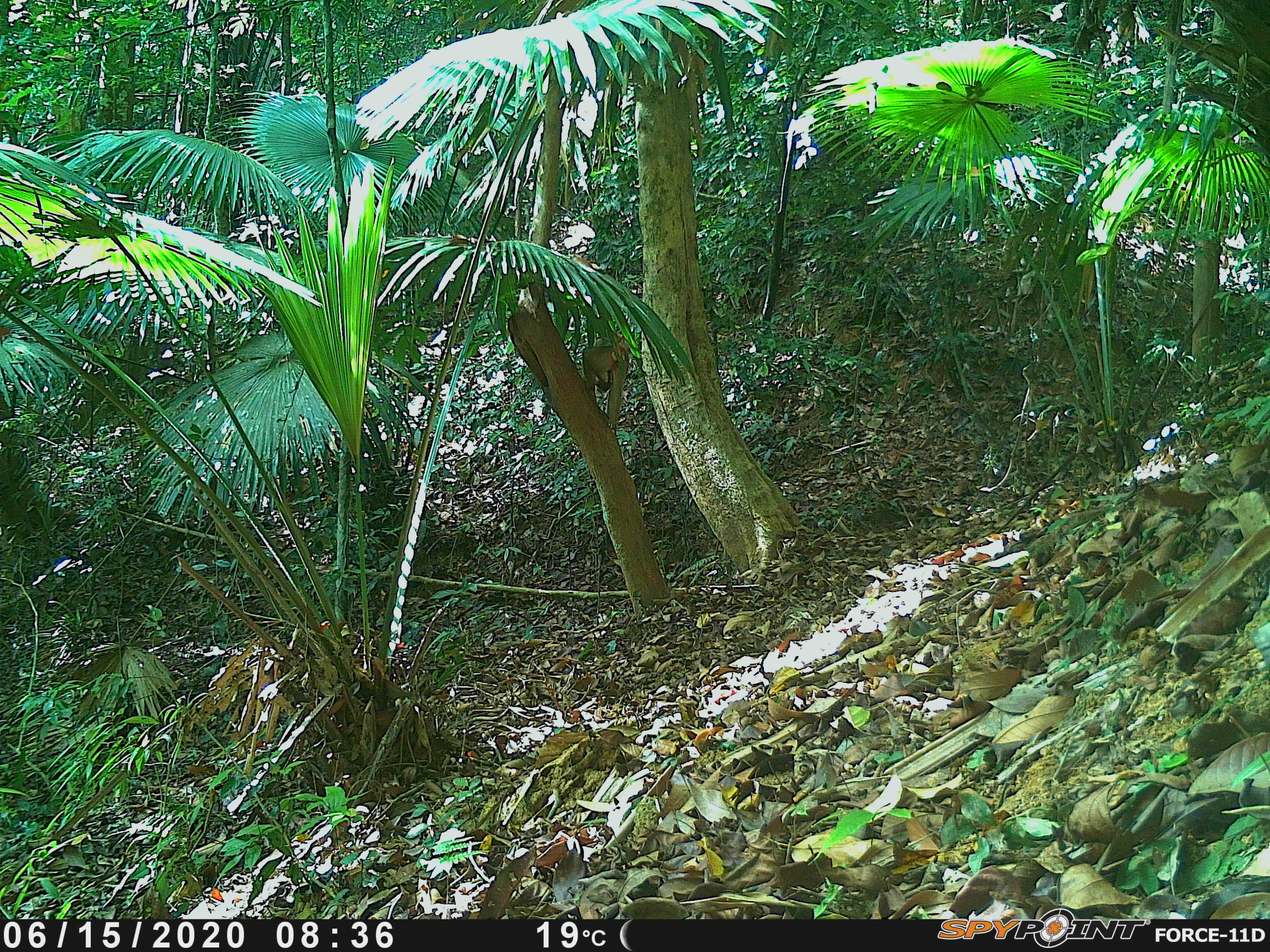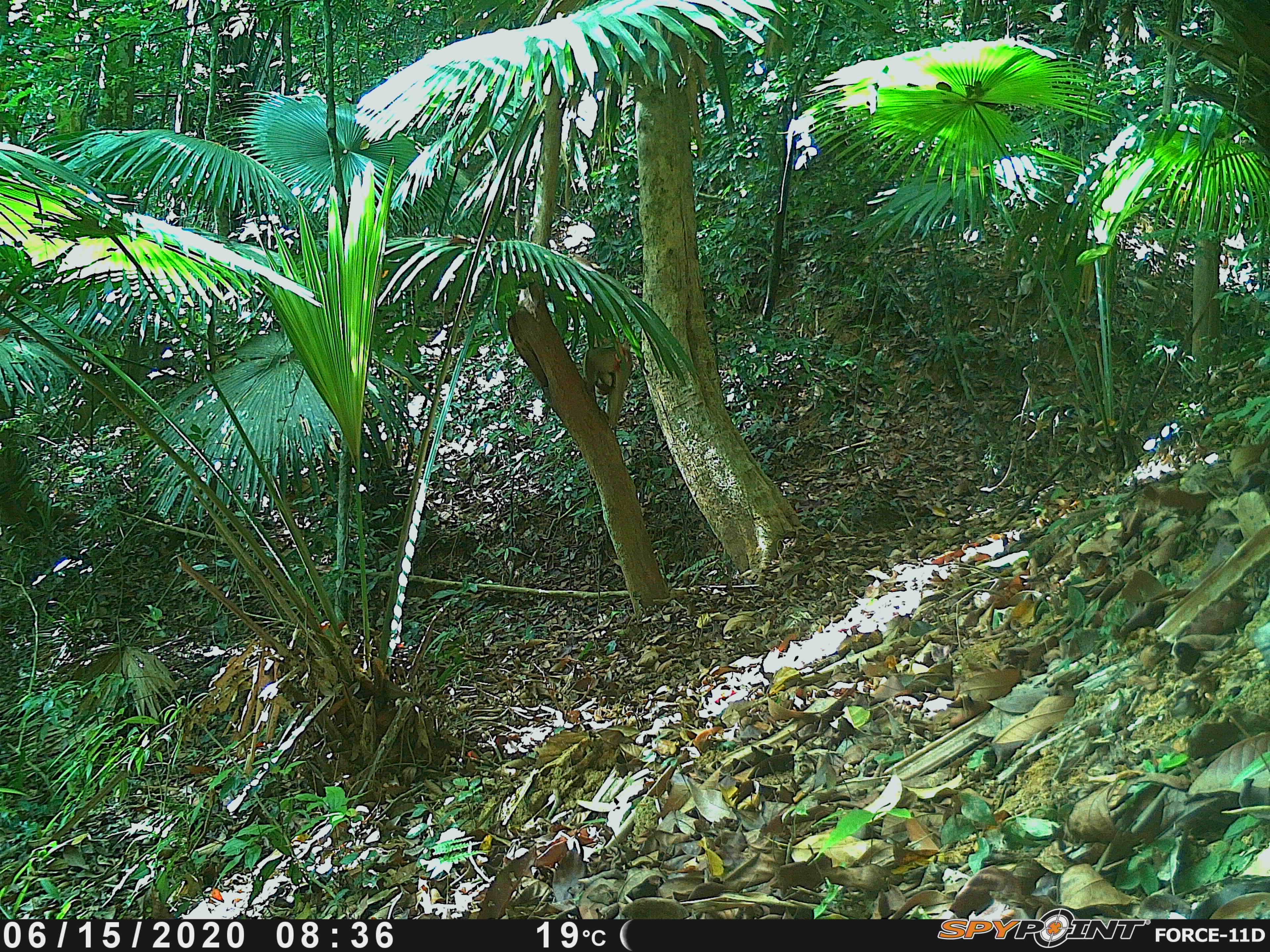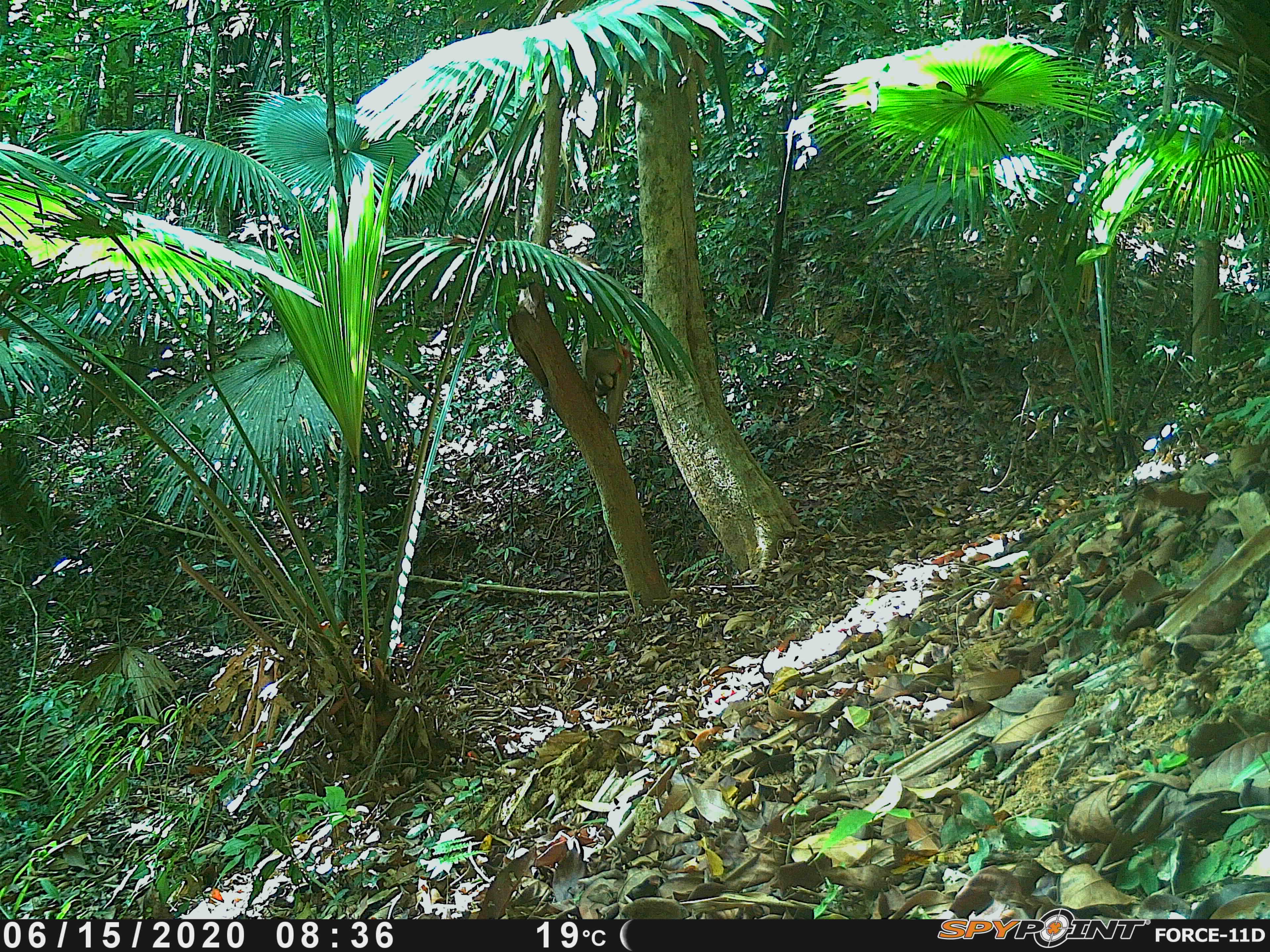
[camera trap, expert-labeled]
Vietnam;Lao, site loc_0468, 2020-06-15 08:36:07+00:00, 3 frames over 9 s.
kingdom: Animalia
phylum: Chordata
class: Mammalia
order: Primates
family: Cercopithecidae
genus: Macaca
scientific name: Macaca nemestrina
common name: pig-tailed macaque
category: pig tailed macaque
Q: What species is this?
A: Pig tailed macaque (pig-tailed macaque) (Macaca nemestrina).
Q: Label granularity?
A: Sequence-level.